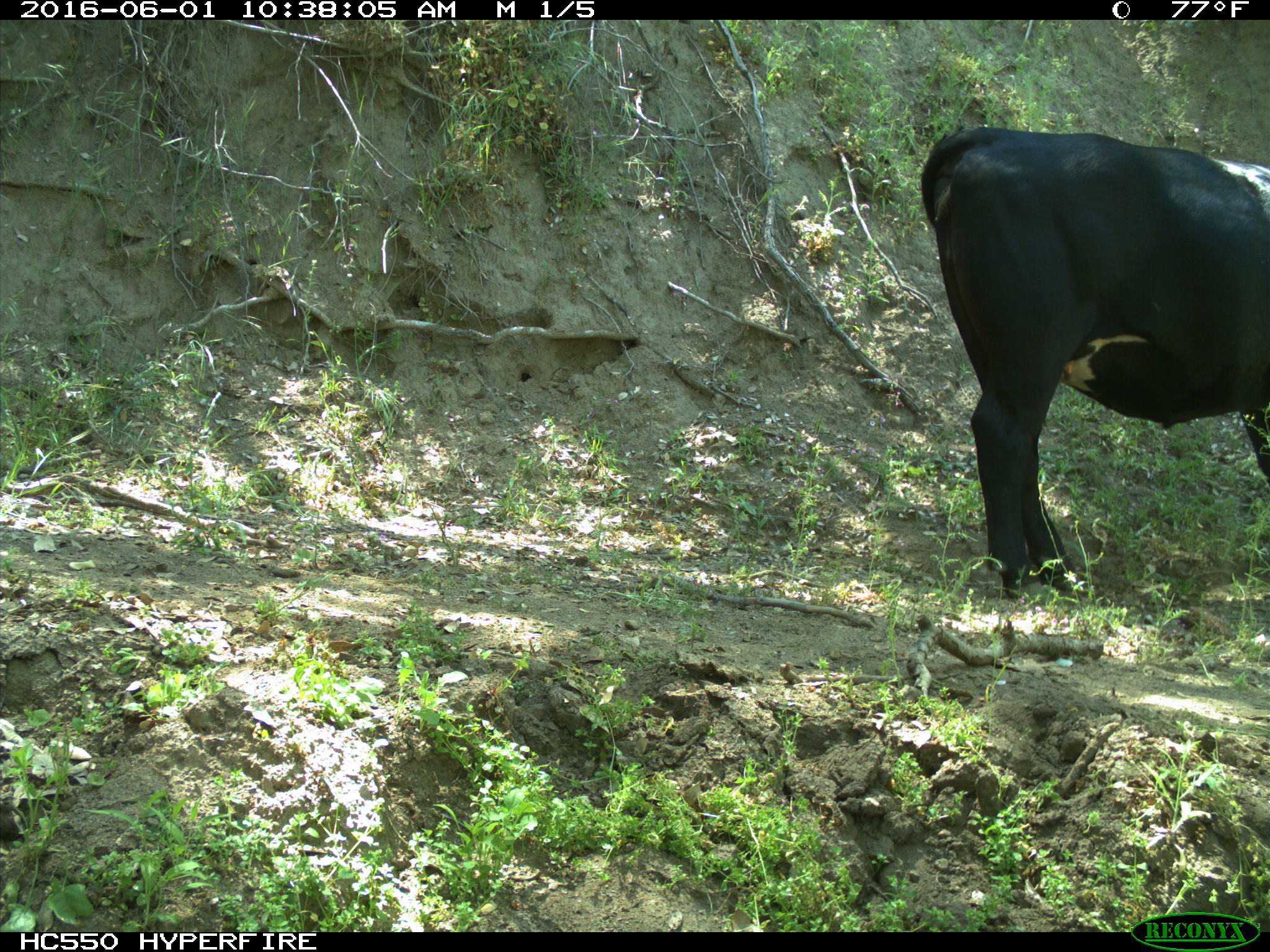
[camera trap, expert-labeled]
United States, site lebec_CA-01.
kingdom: Animalia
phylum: Chordata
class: Mammalia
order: Artiodactyla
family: Bovidae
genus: Bos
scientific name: Bos taurus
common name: domestic cow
Bos taurus (domestic cow).